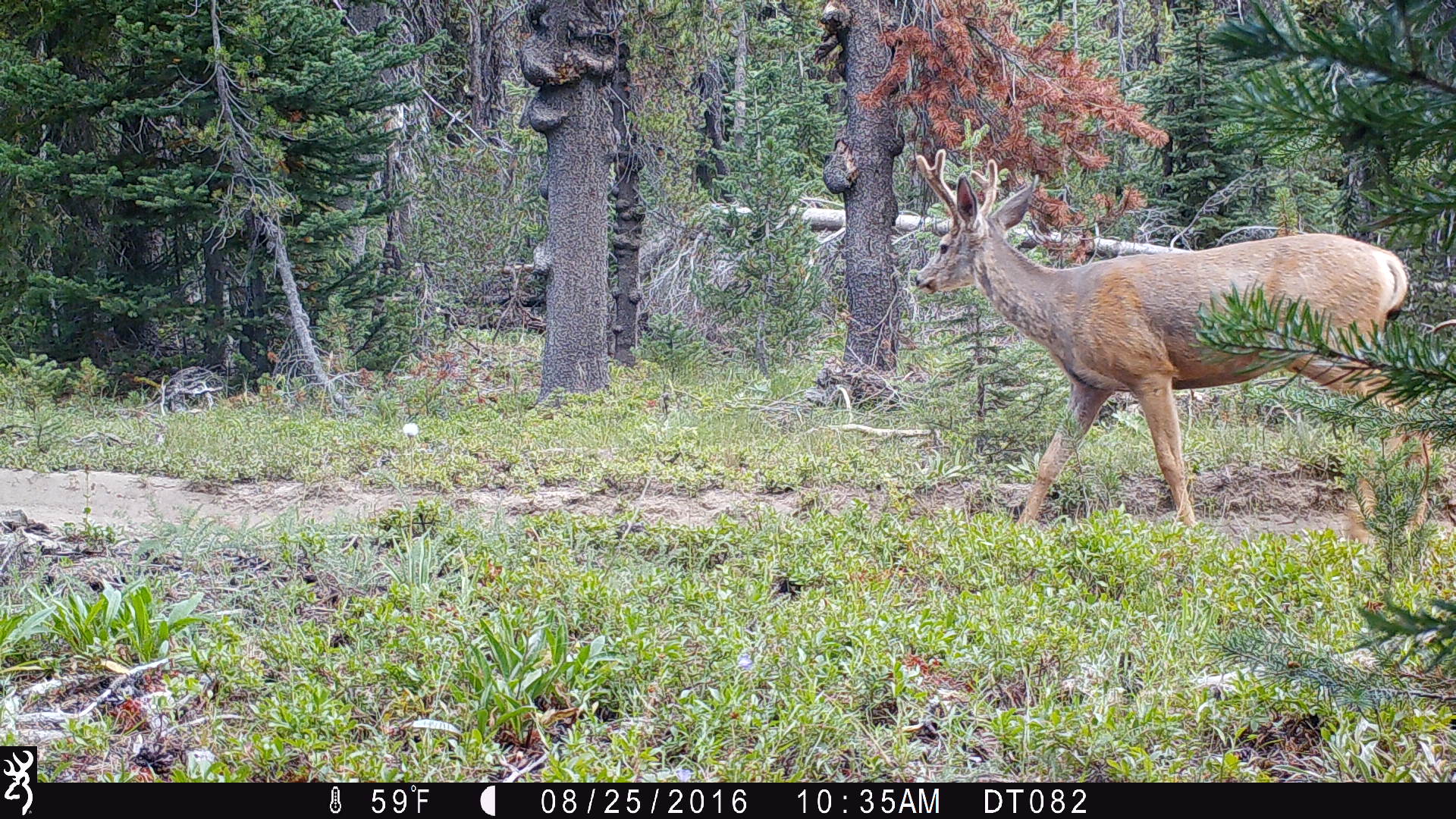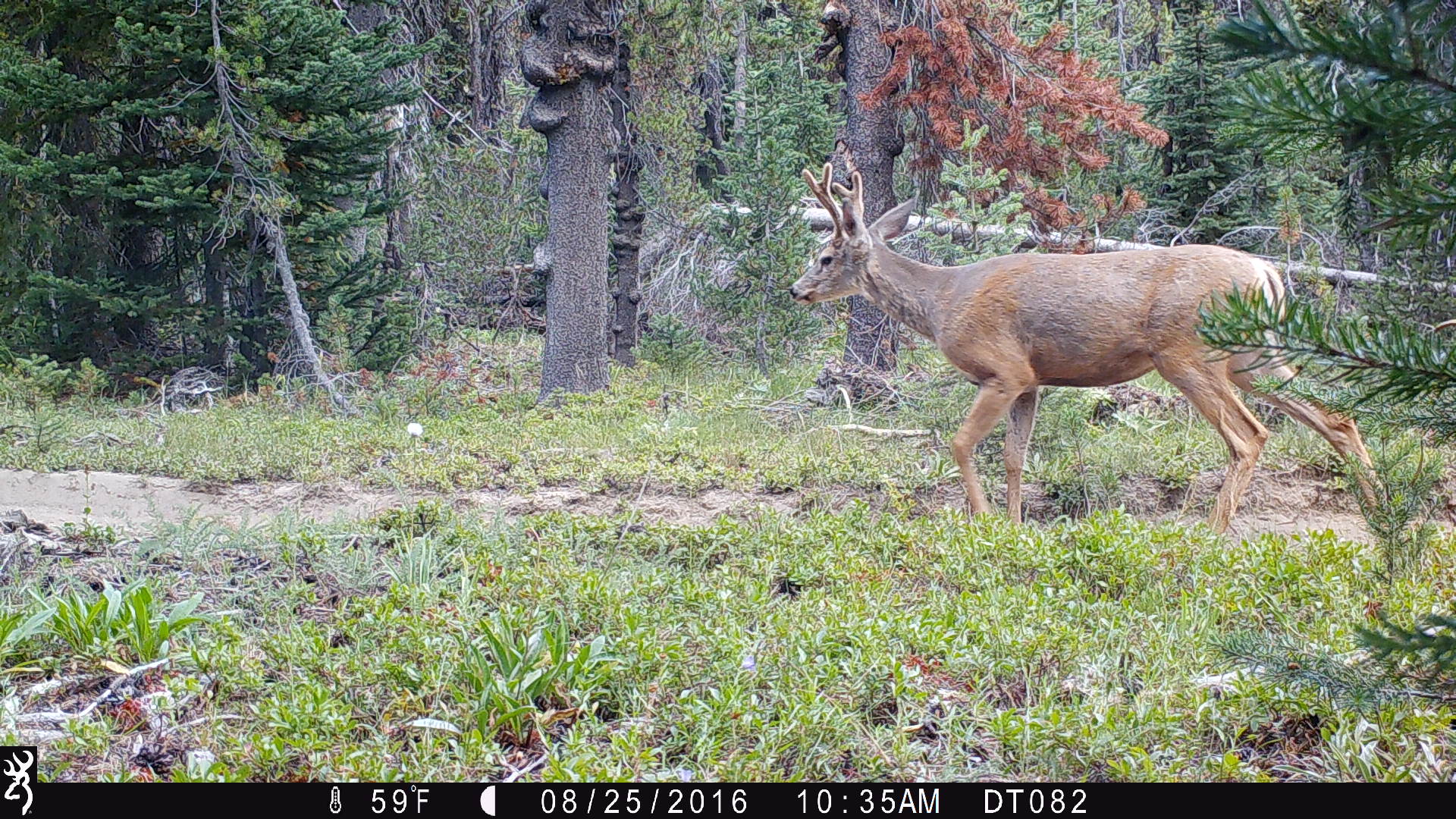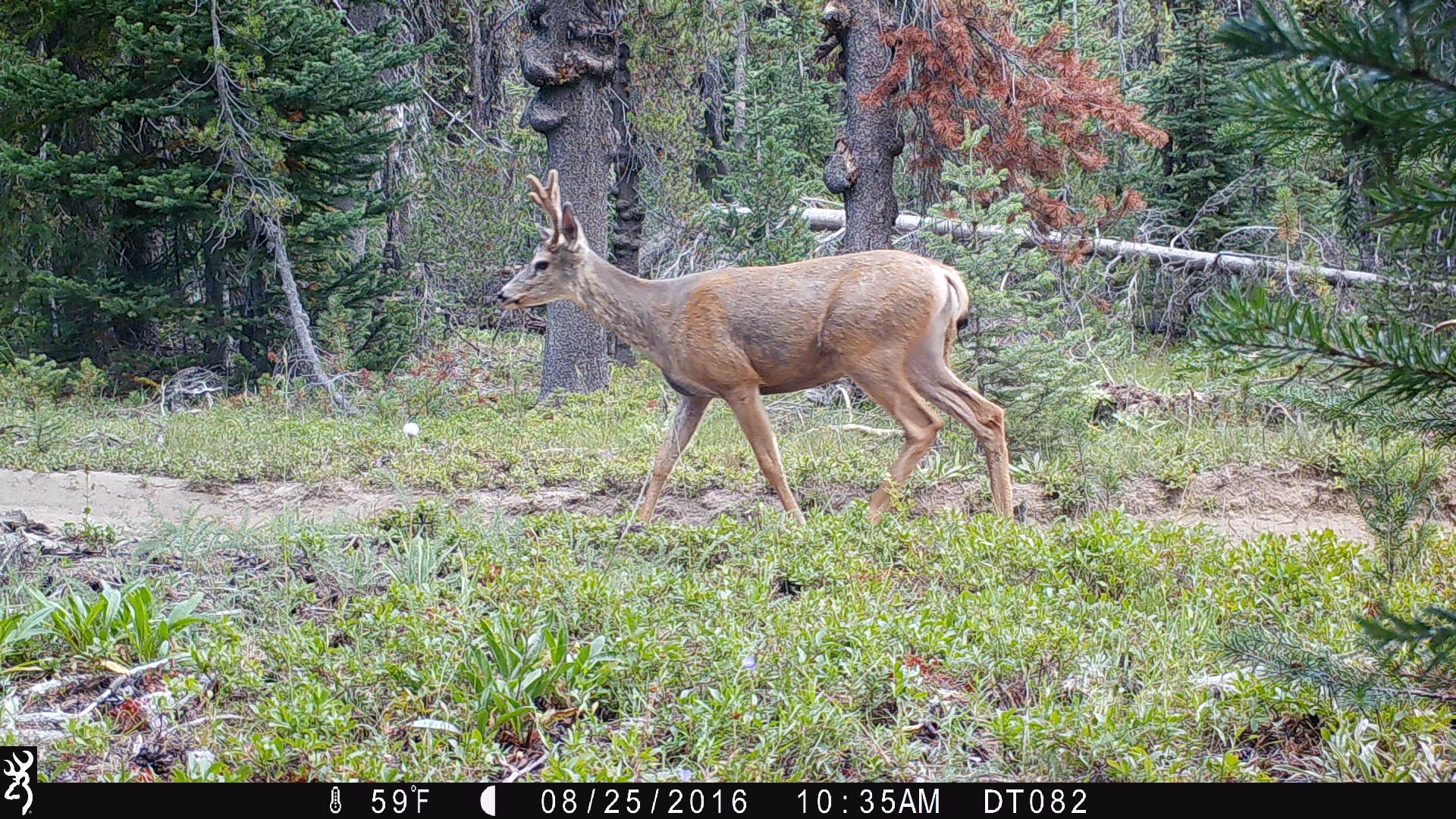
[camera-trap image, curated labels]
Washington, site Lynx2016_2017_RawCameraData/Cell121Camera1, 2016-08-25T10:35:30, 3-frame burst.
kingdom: Animalia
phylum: Chordata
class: Mammalia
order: Artiodactyla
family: Cervidae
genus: Odocoileus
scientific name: Odocoileus hemionus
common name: mule deer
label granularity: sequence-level